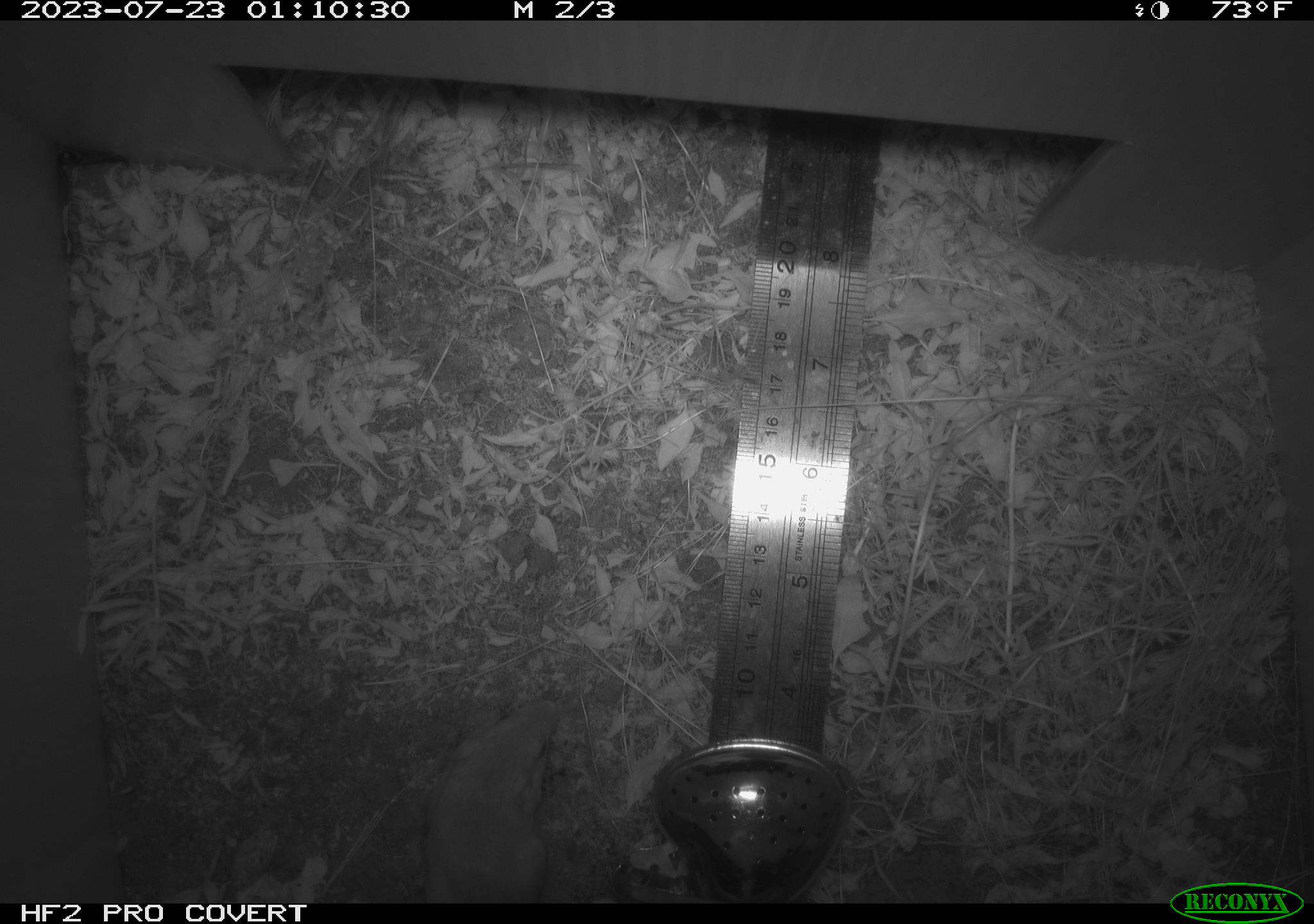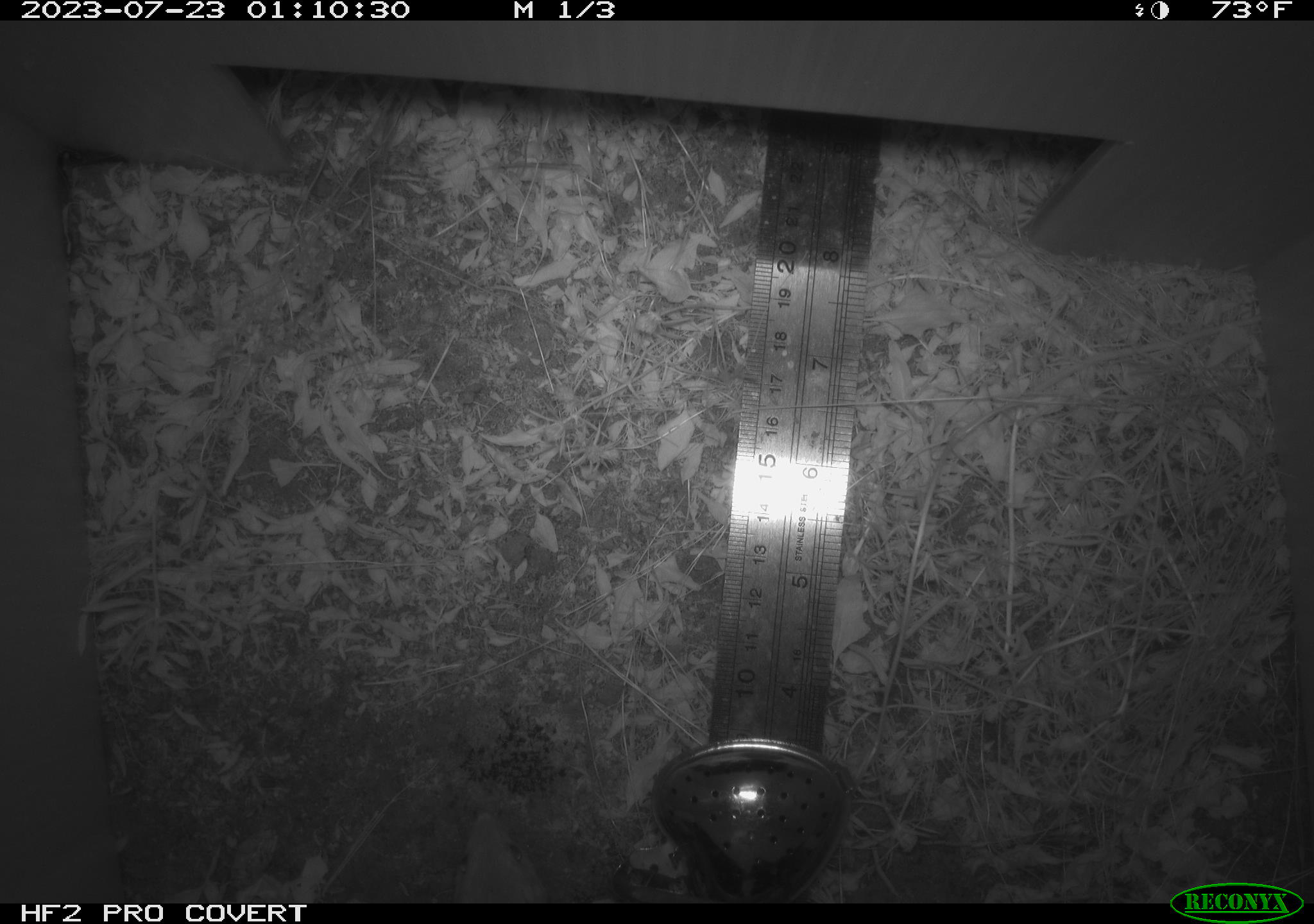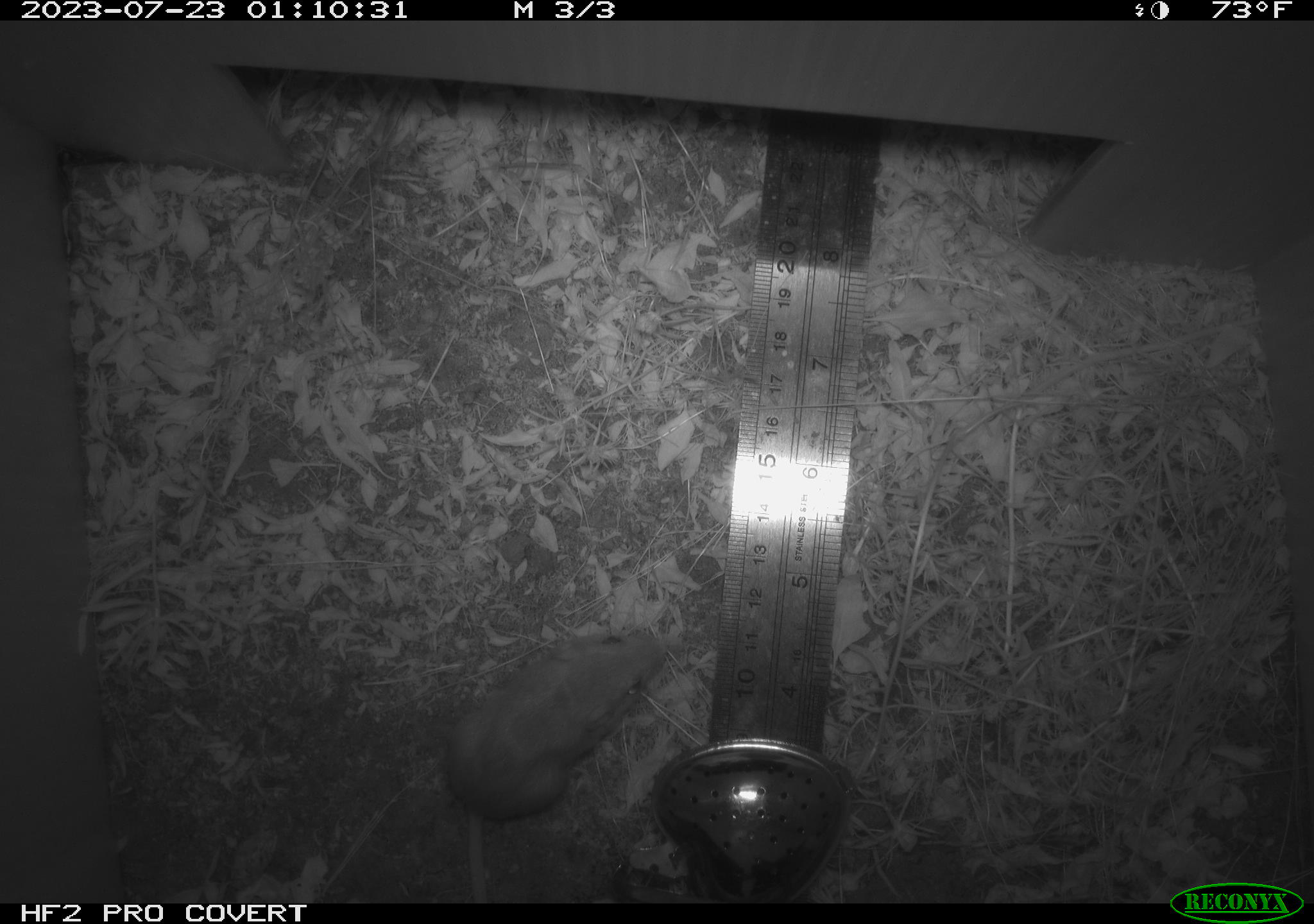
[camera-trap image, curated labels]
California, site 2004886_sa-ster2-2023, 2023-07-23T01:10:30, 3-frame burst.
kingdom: Animalia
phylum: Chordata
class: Mammalia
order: Rodentia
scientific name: Rodentia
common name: mouse species